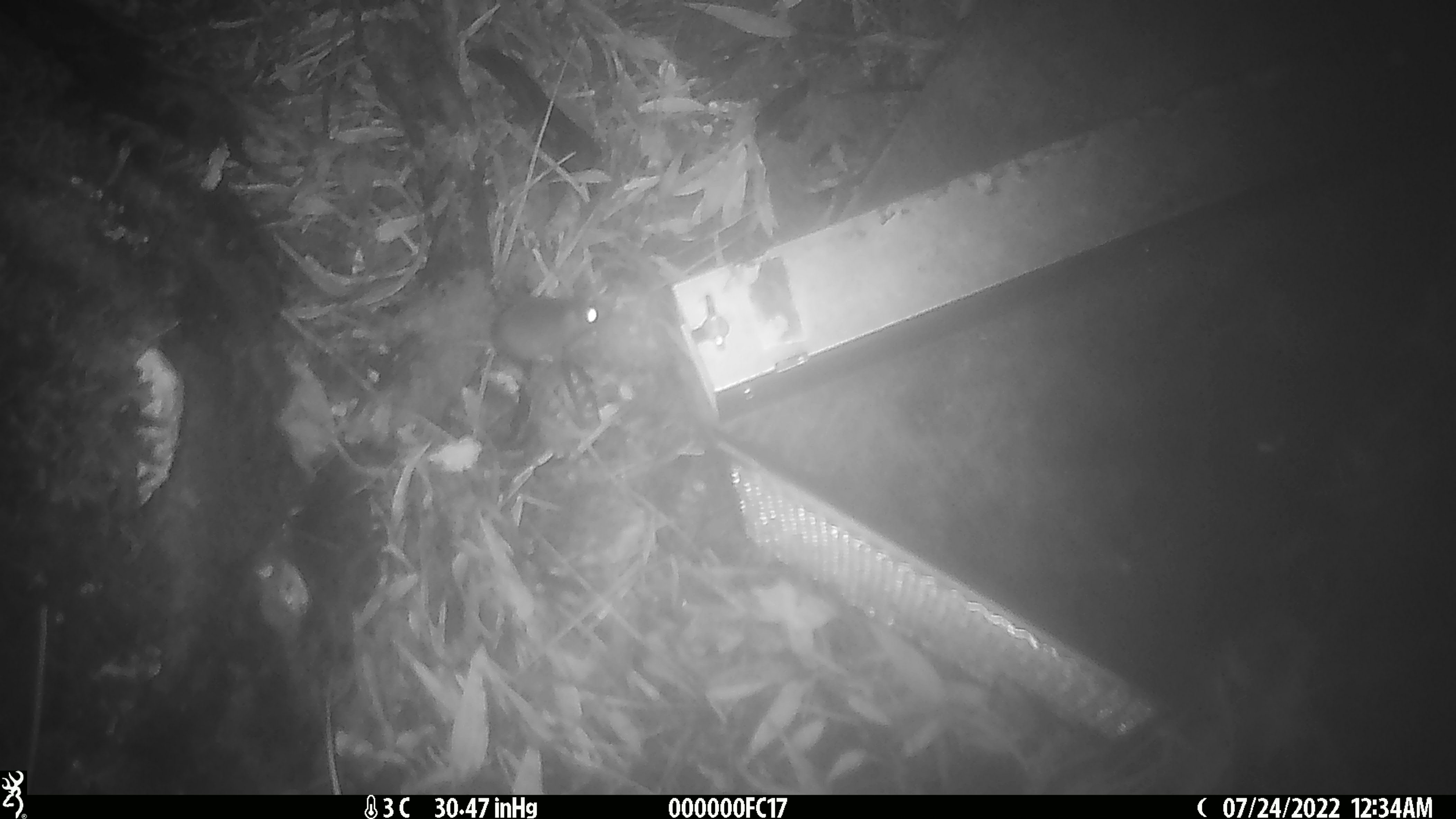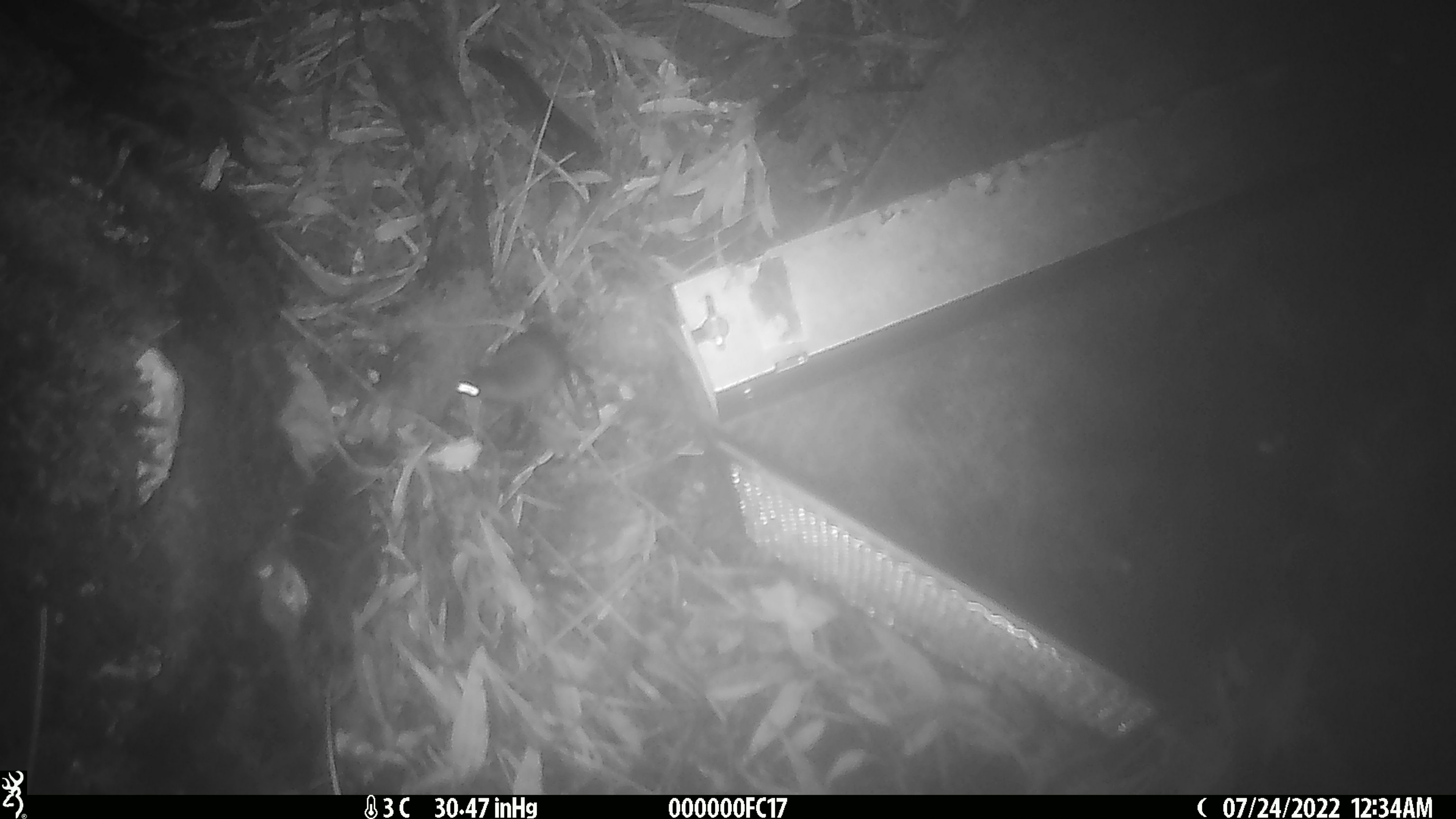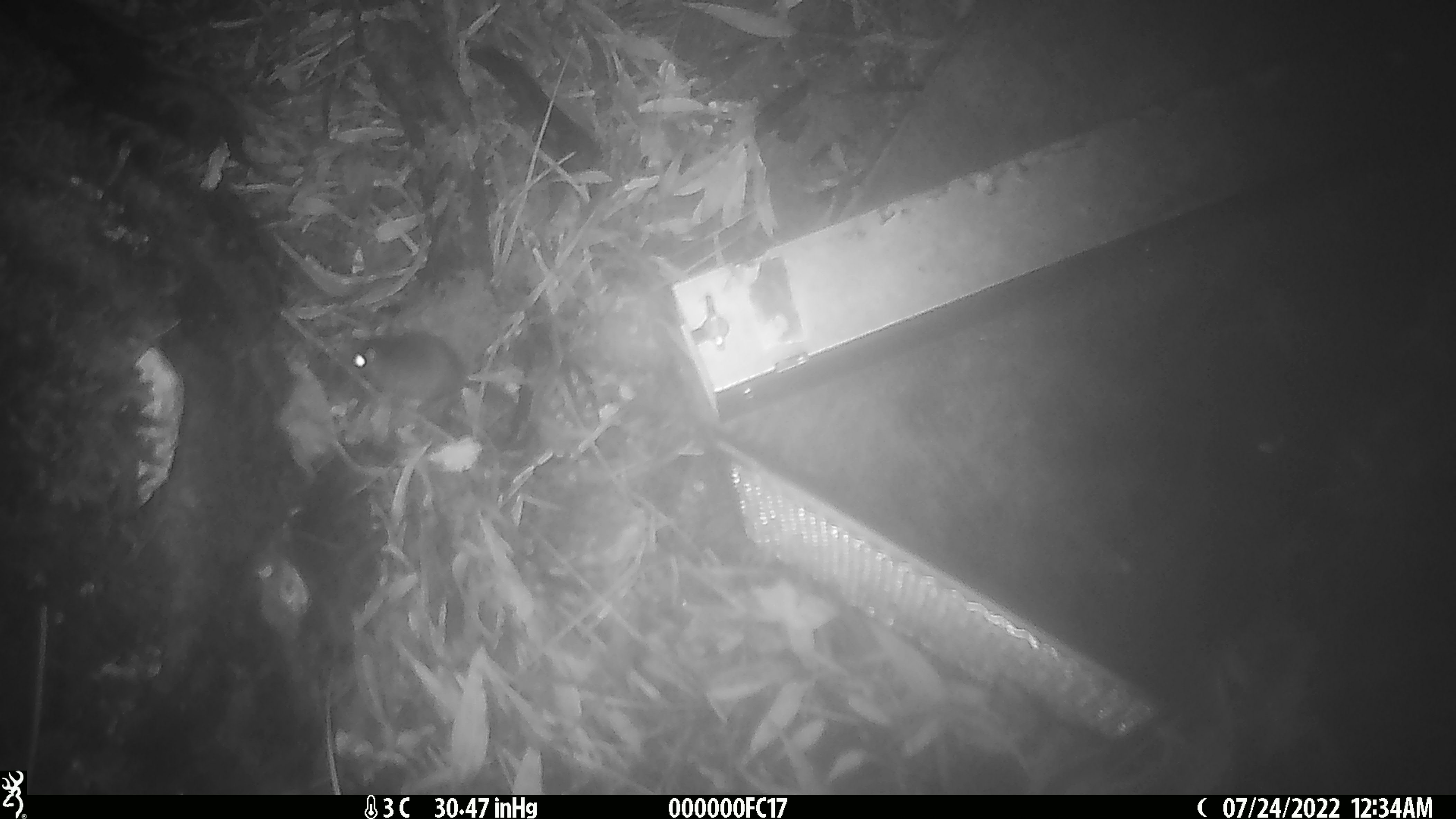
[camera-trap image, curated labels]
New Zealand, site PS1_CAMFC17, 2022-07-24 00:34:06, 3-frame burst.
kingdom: Animalia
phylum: Chordata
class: Mammalia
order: Rodentia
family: Muridae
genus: Mus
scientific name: Mus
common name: mouse